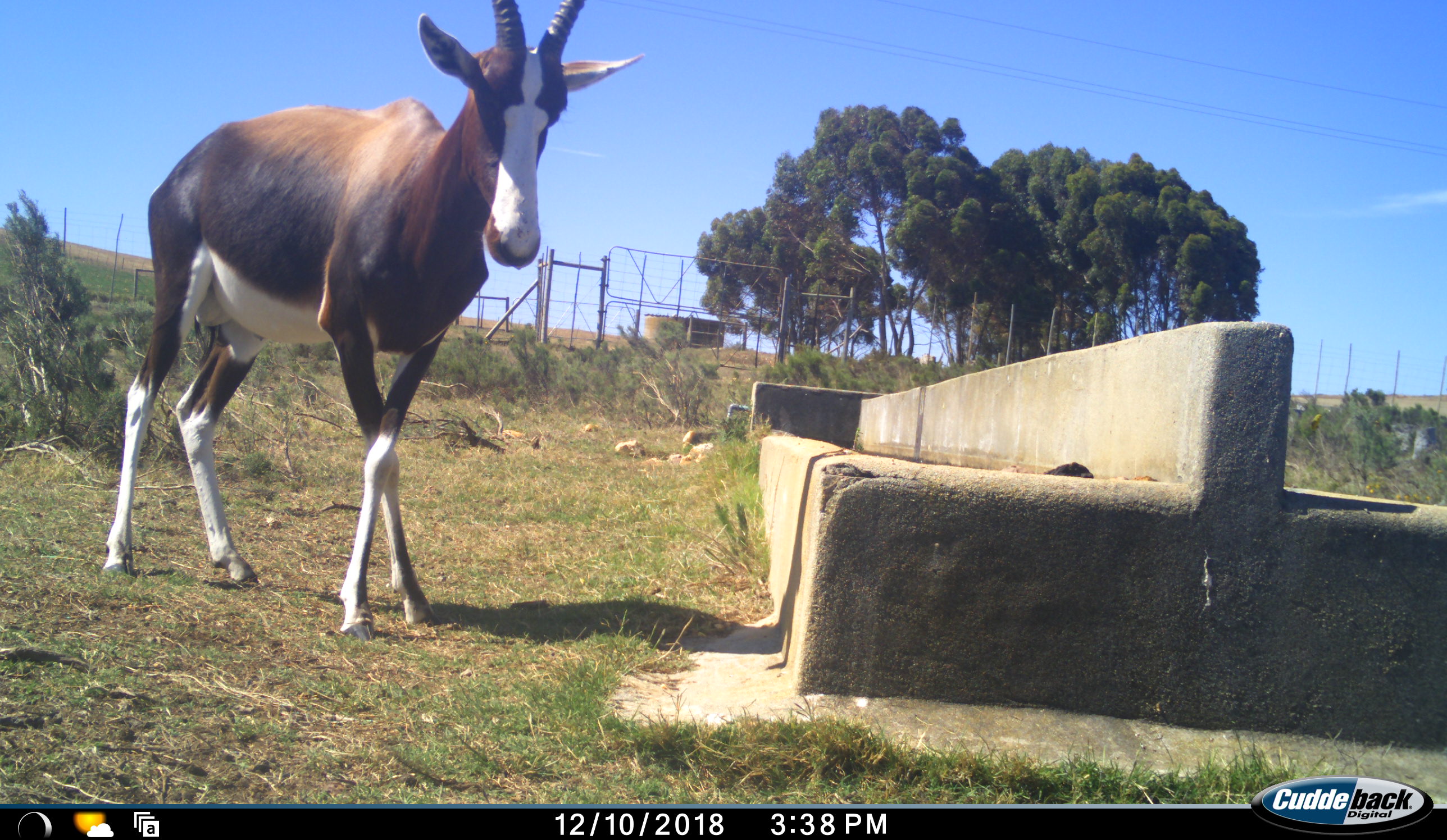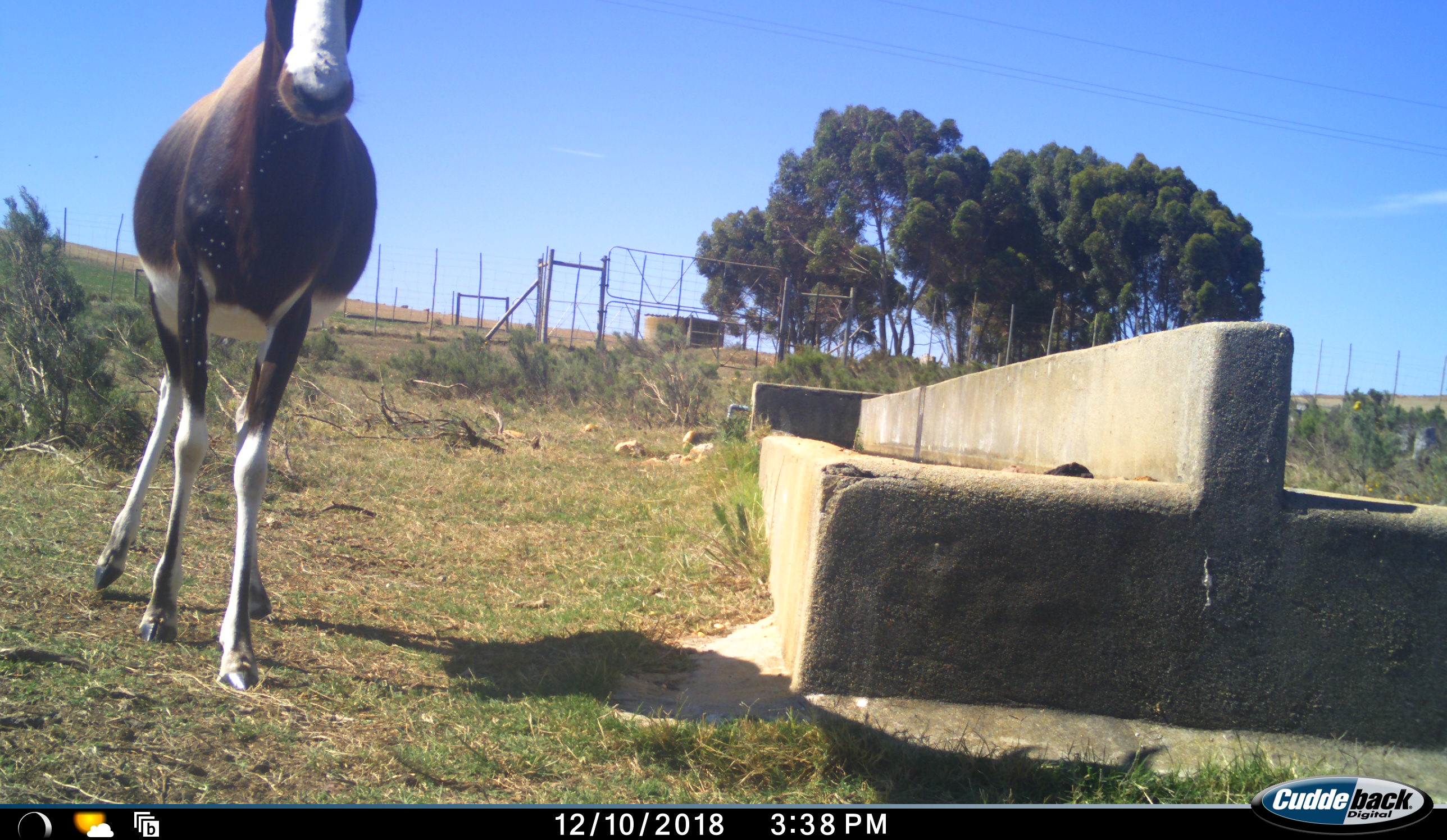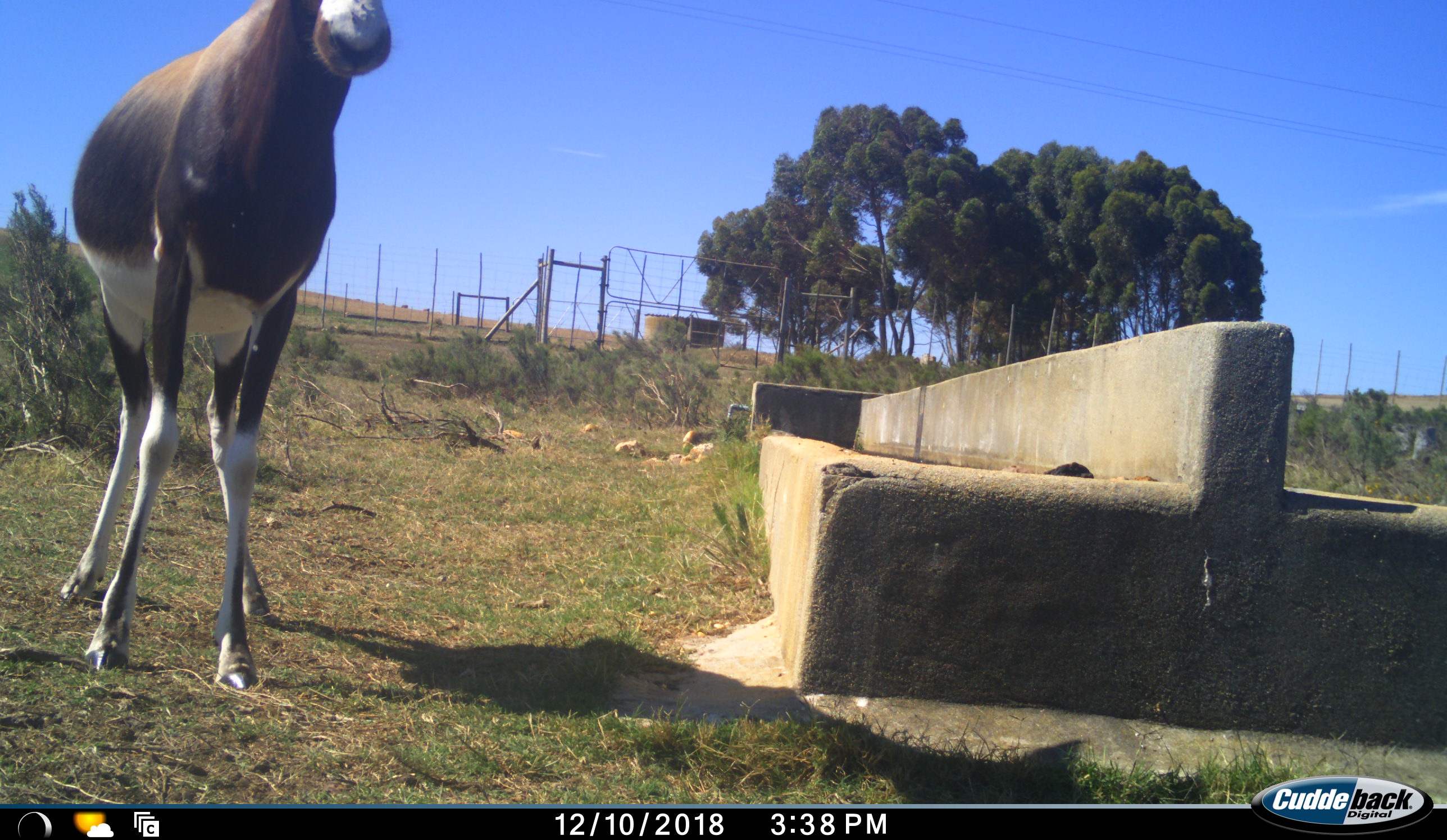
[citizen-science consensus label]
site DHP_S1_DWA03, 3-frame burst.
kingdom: Animalia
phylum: Chordata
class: Mammalia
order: Artiodactyla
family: Bovidae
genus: Damaliscus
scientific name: Damaliscus pygargus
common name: bontebok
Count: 1.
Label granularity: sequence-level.